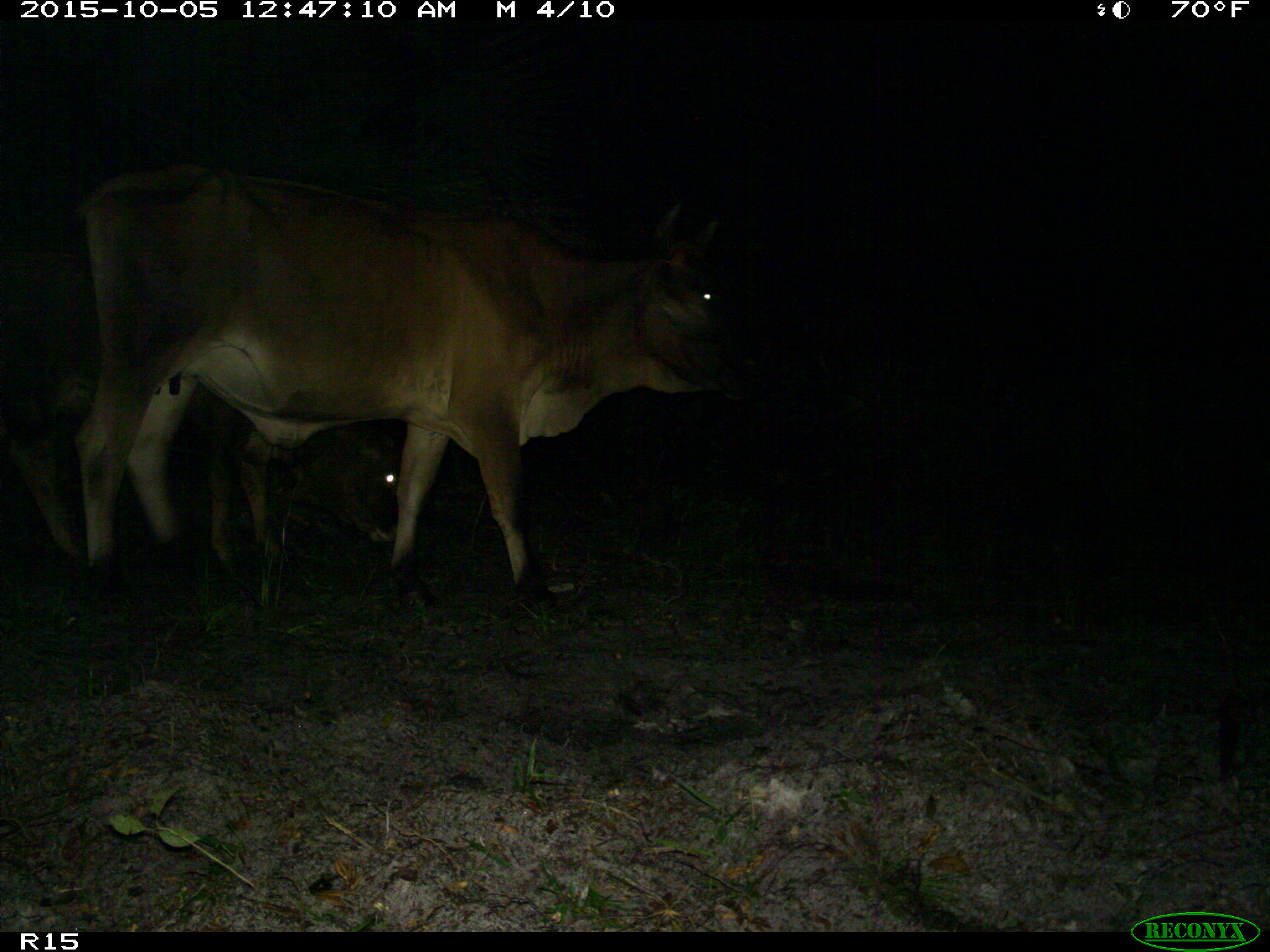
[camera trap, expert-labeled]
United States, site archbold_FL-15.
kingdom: Animalia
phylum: Chordata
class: Mammalia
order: Artiodactyla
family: Bovidae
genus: Bos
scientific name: Bos taurus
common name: domestic cow